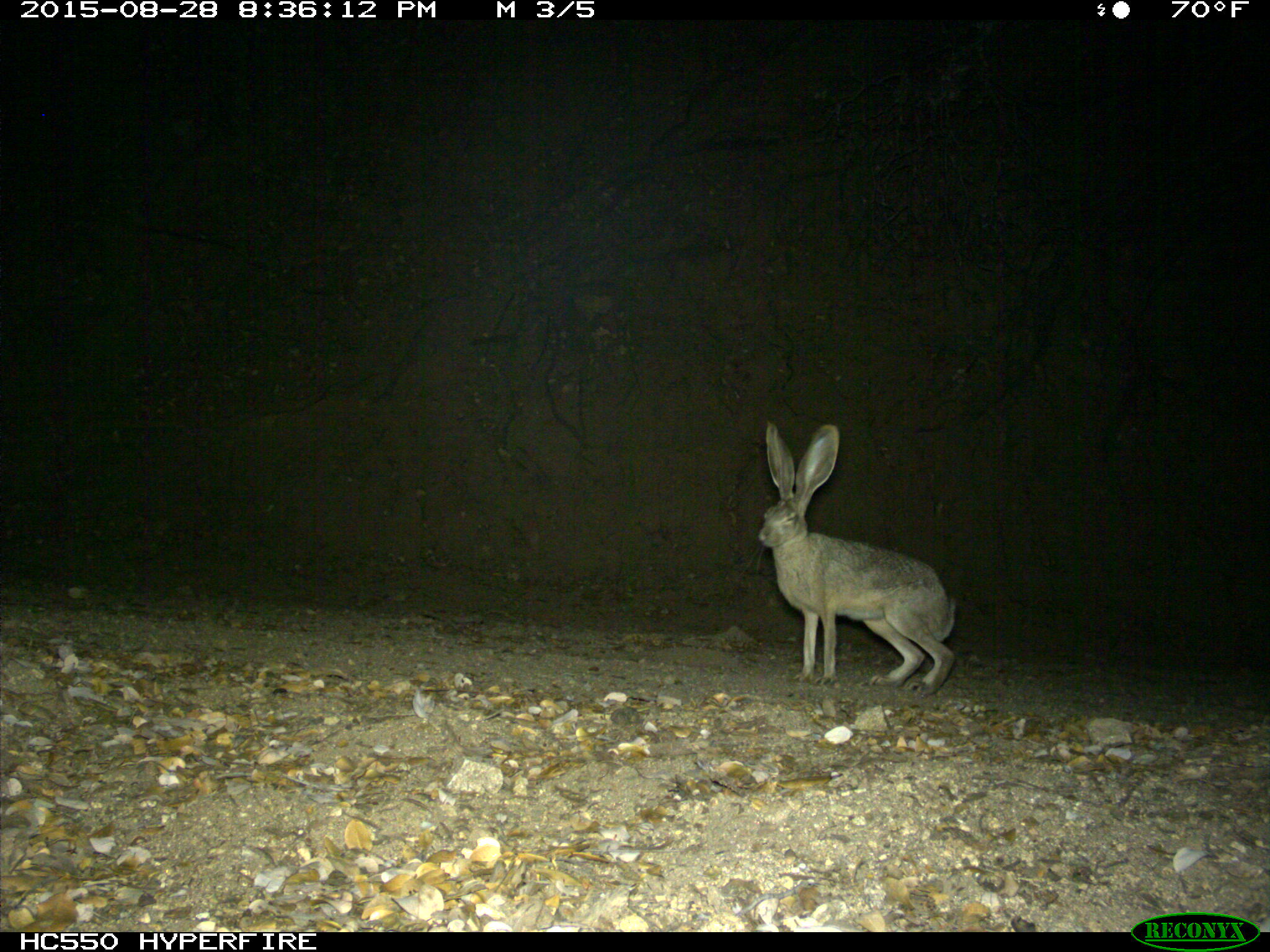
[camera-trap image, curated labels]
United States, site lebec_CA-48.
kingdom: Animalia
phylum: Chordata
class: Mammalia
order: Lagomorpha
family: Leporidae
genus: Lepus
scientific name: Lepus californicus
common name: black-tailed jackrabbit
Lepus californicus (black-tailed jackrabbit).